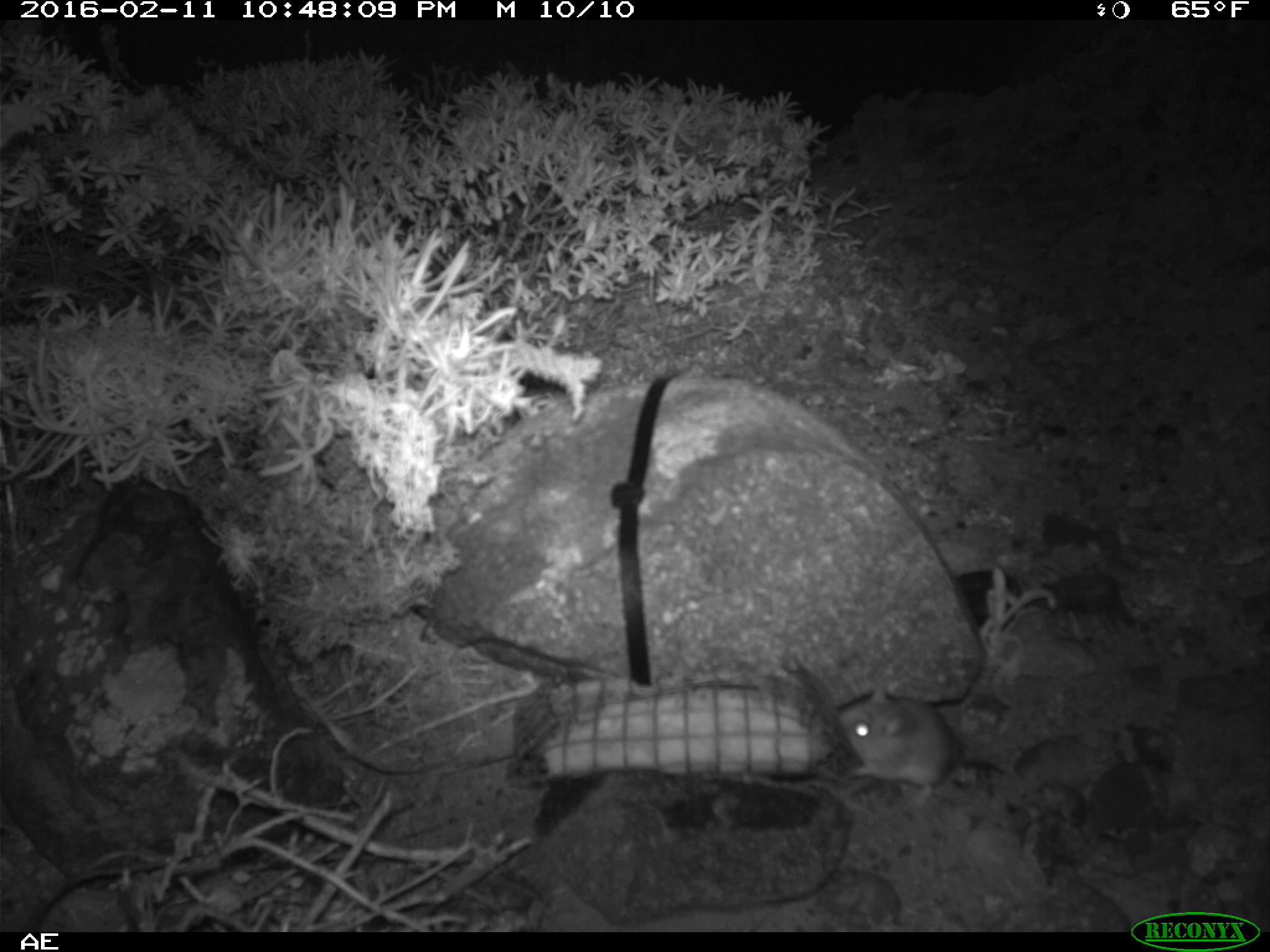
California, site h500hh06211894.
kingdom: Animalia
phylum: Chordata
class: Mammalia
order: Rodentia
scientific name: Rodentia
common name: rodent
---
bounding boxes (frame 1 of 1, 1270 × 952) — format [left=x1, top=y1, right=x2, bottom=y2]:
rodent: [left=837, top=681, right=962, bottom=806]